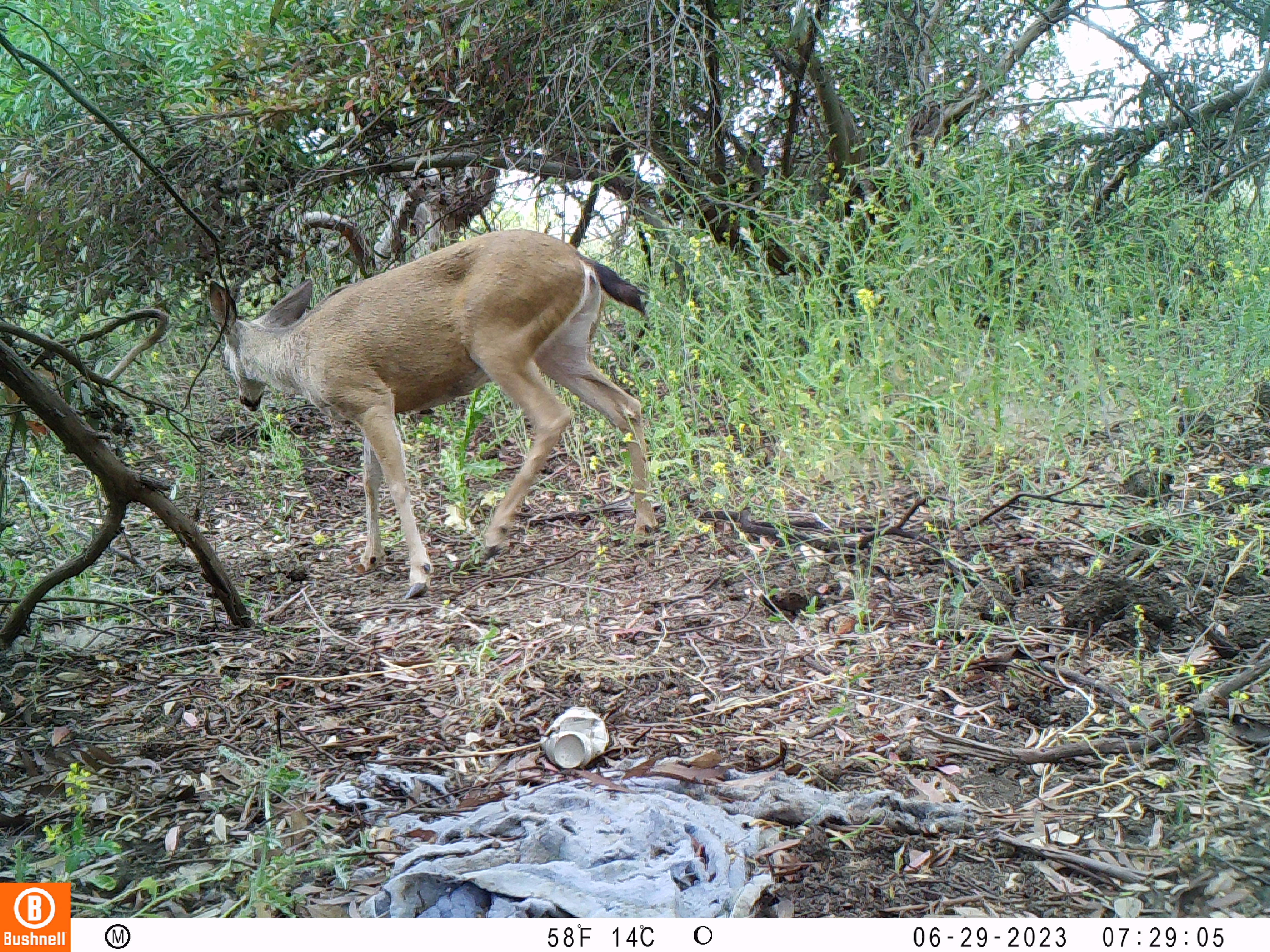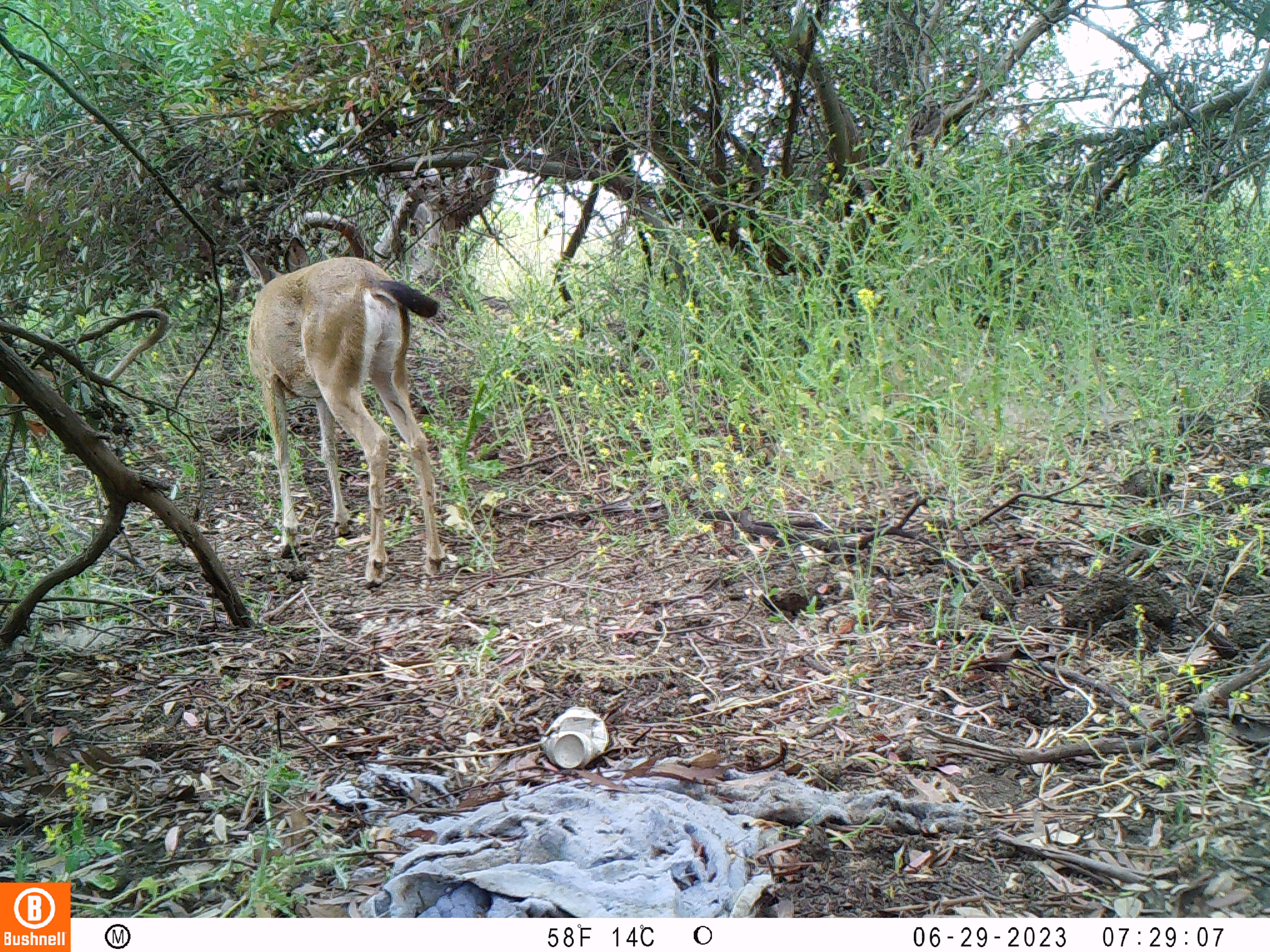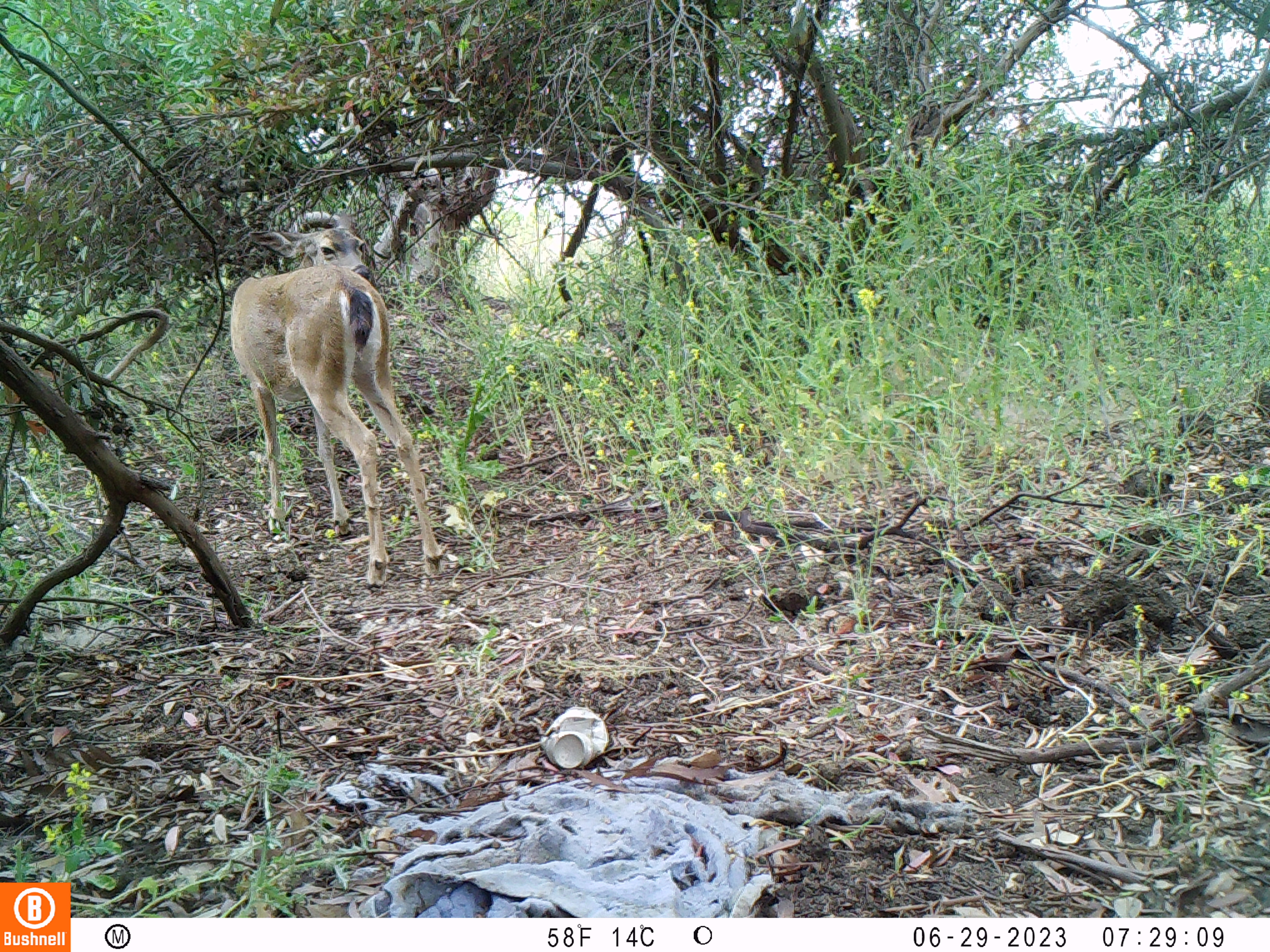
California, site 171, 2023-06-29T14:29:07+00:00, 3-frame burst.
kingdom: Animalia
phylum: Chordata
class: Mammalia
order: Artiodactyla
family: Cervidae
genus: Odocoileus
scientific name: Odocoileus hemionus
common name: mule deer